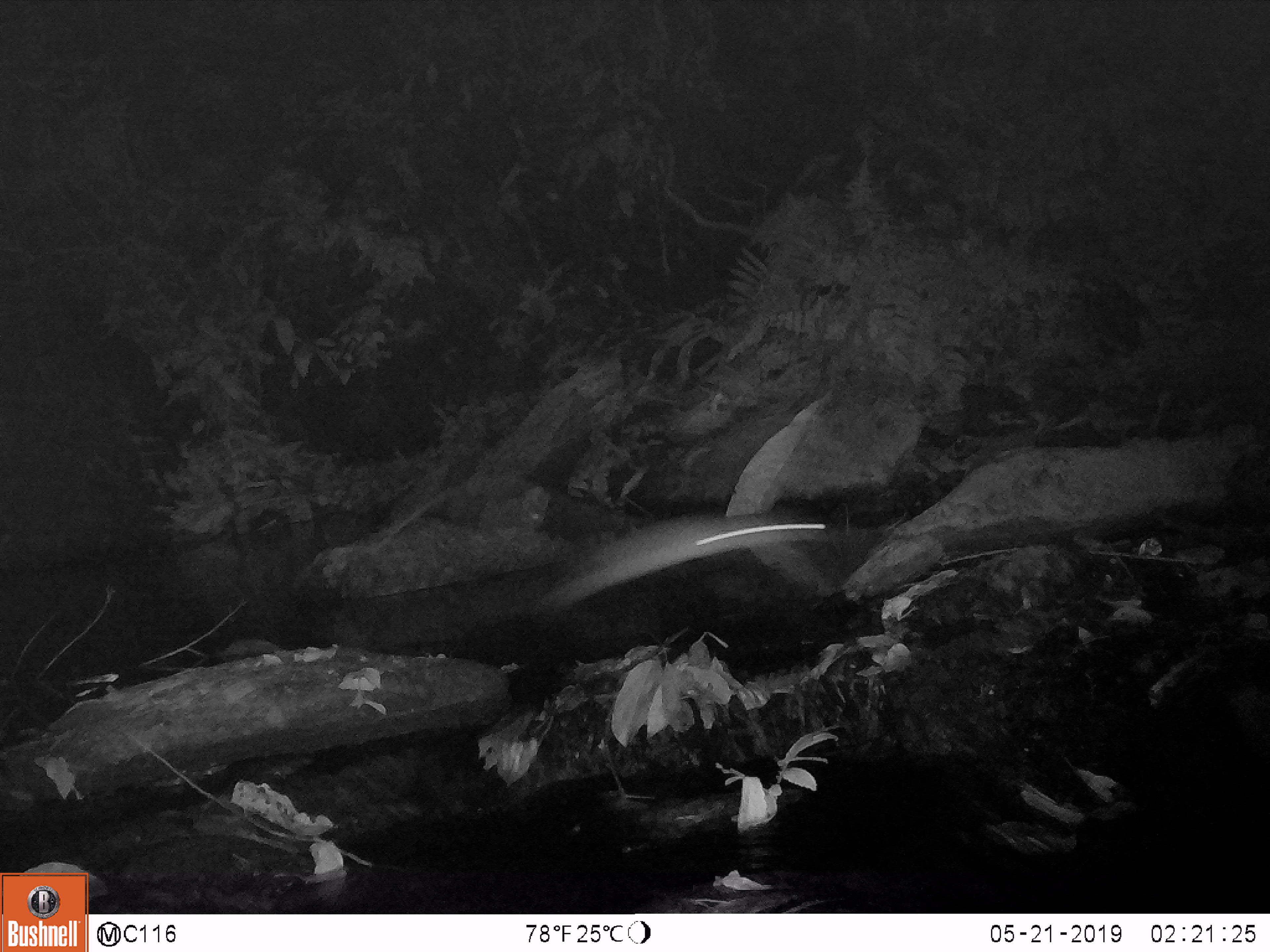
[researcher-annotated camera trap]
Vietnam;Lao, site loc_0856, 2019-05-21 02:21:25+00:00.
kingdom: Animalia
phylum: Chordata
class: Mammalia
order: Rodentia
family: Muridae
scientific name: Muridae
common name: old-world mice and rats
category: unidentified murid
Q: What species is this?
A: Unidentified murid (old-world mice and rats) (Muridae).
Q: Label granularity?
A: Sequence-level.